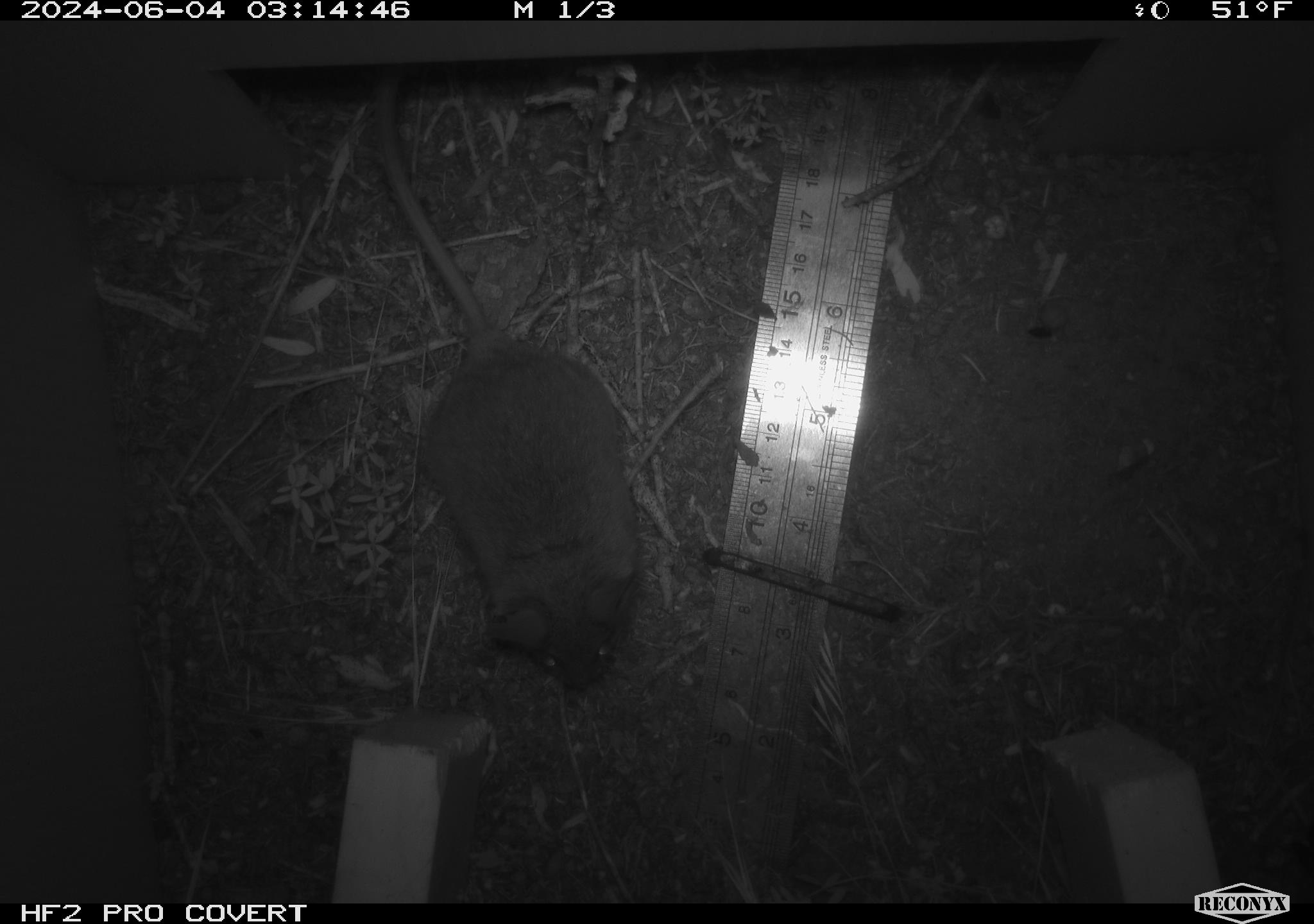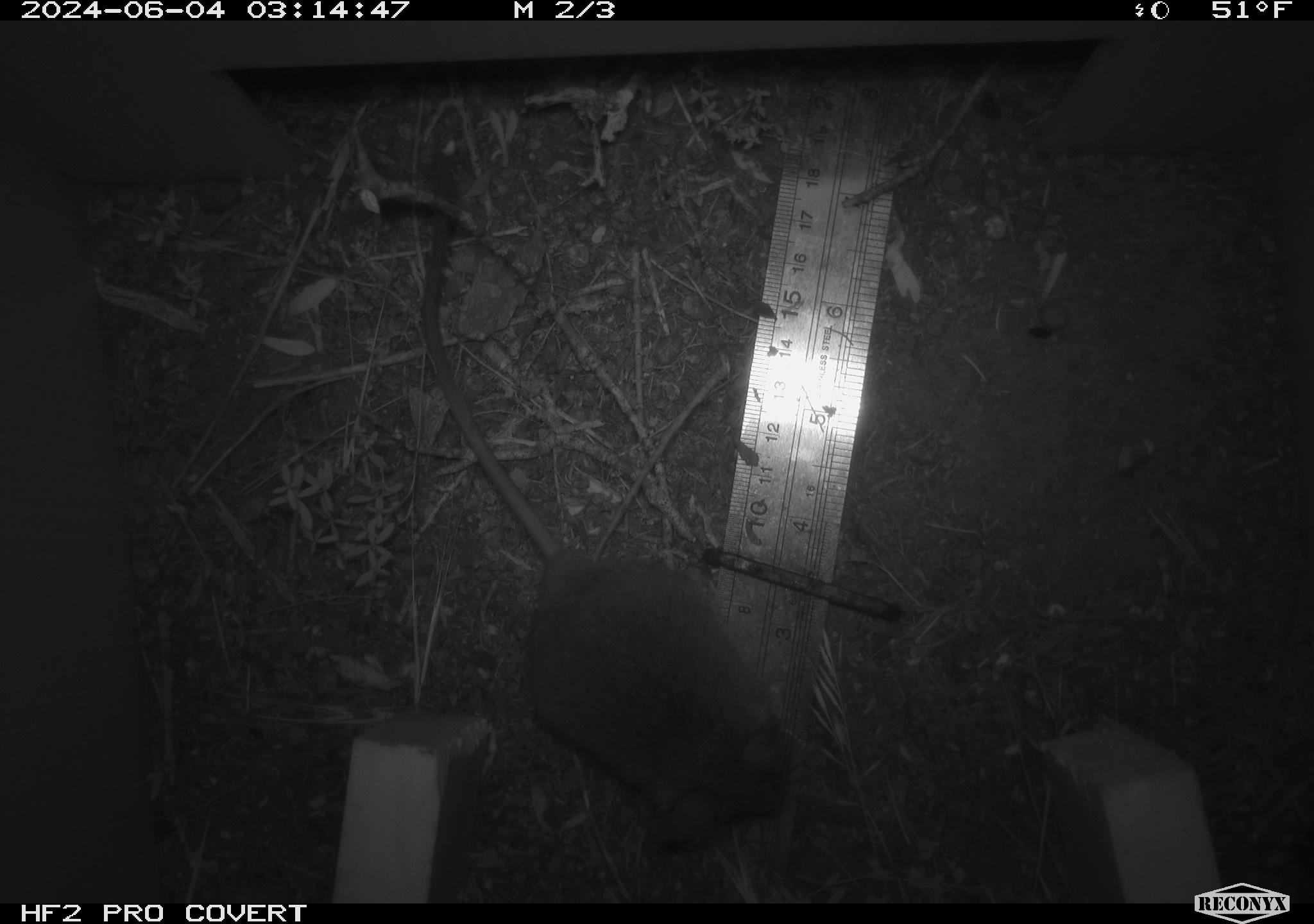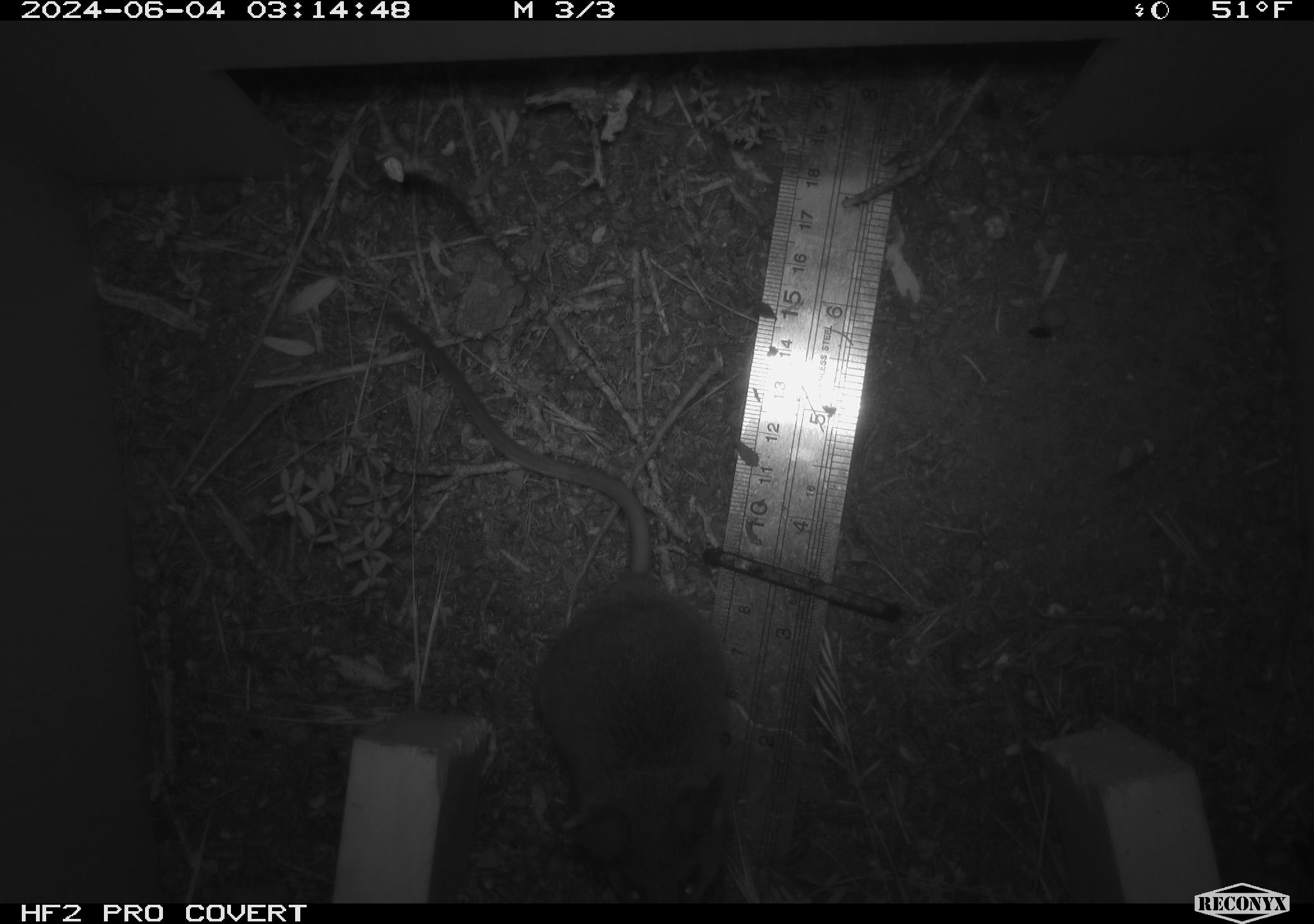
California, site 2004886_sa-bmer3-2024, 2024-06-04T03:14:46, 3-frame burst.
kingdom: Animalia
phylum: Chordata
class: Mammalia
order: Rodentia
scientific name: Rodentia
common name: mouse species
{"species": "mouse species (Rodentia)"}